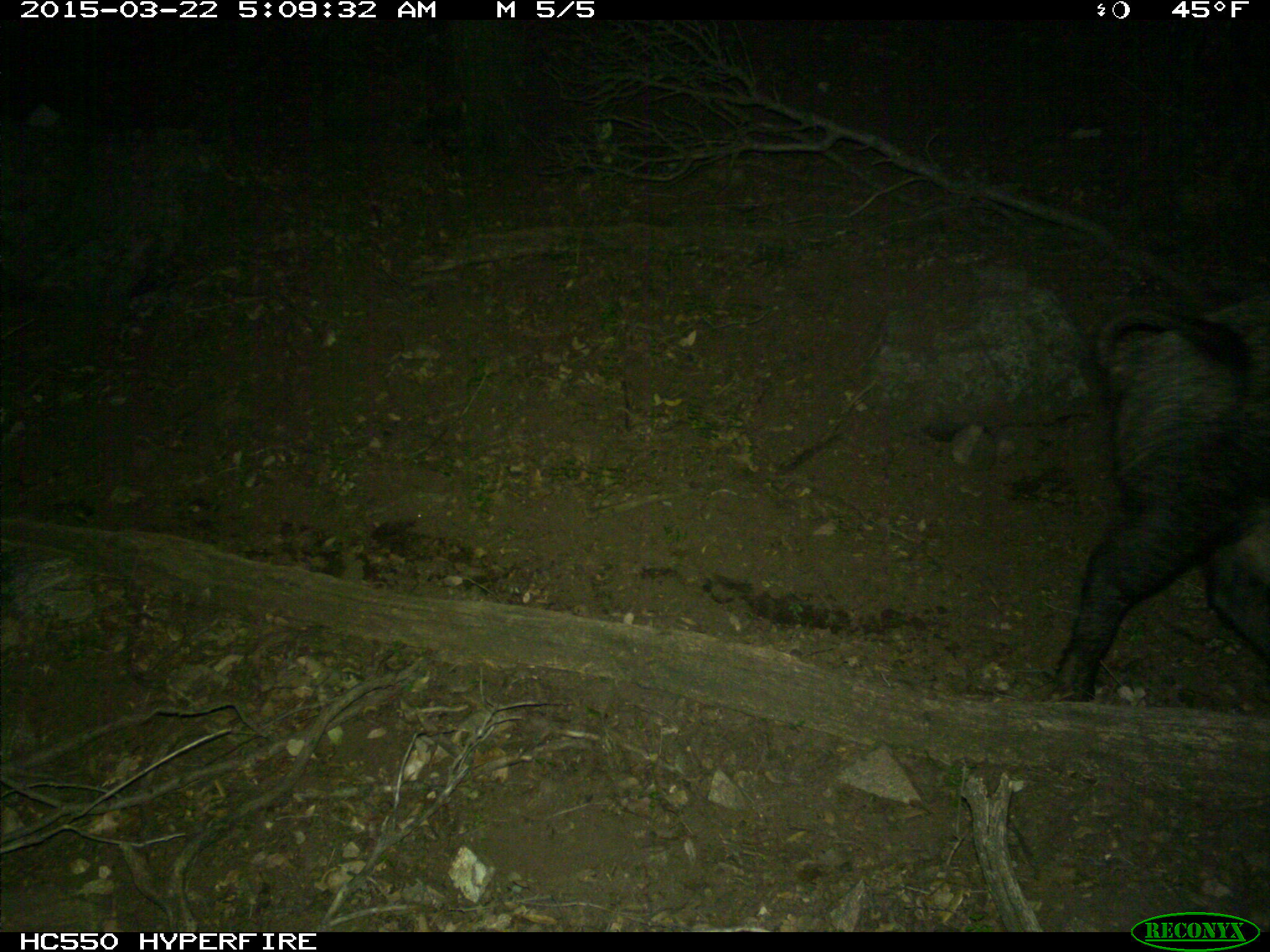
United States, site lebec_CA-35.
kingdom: Animalia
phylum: Chordata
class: Mammalia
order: Artiodactyla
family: Suidae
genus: Sus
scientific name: Sus scrofa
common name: wild boar